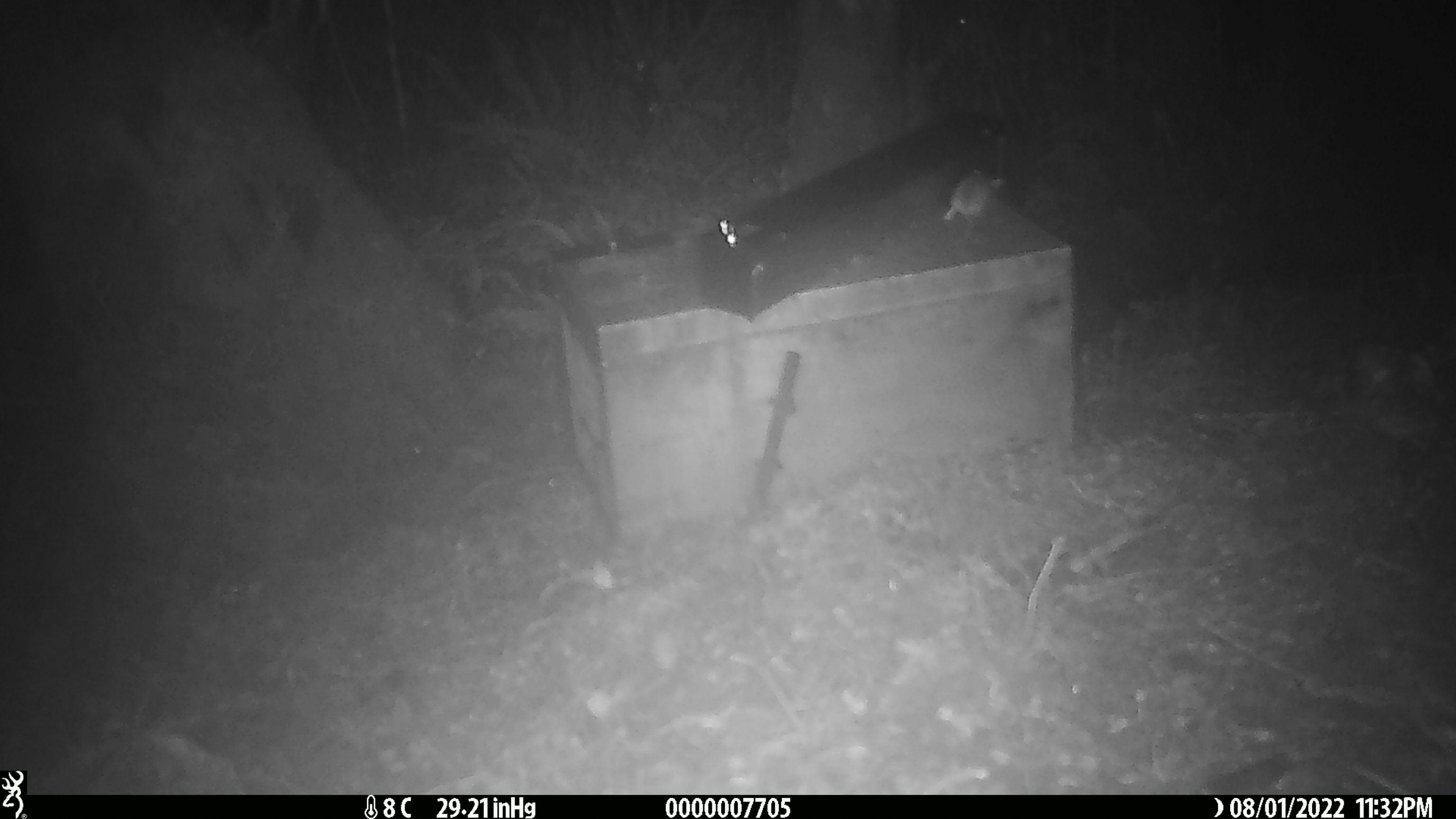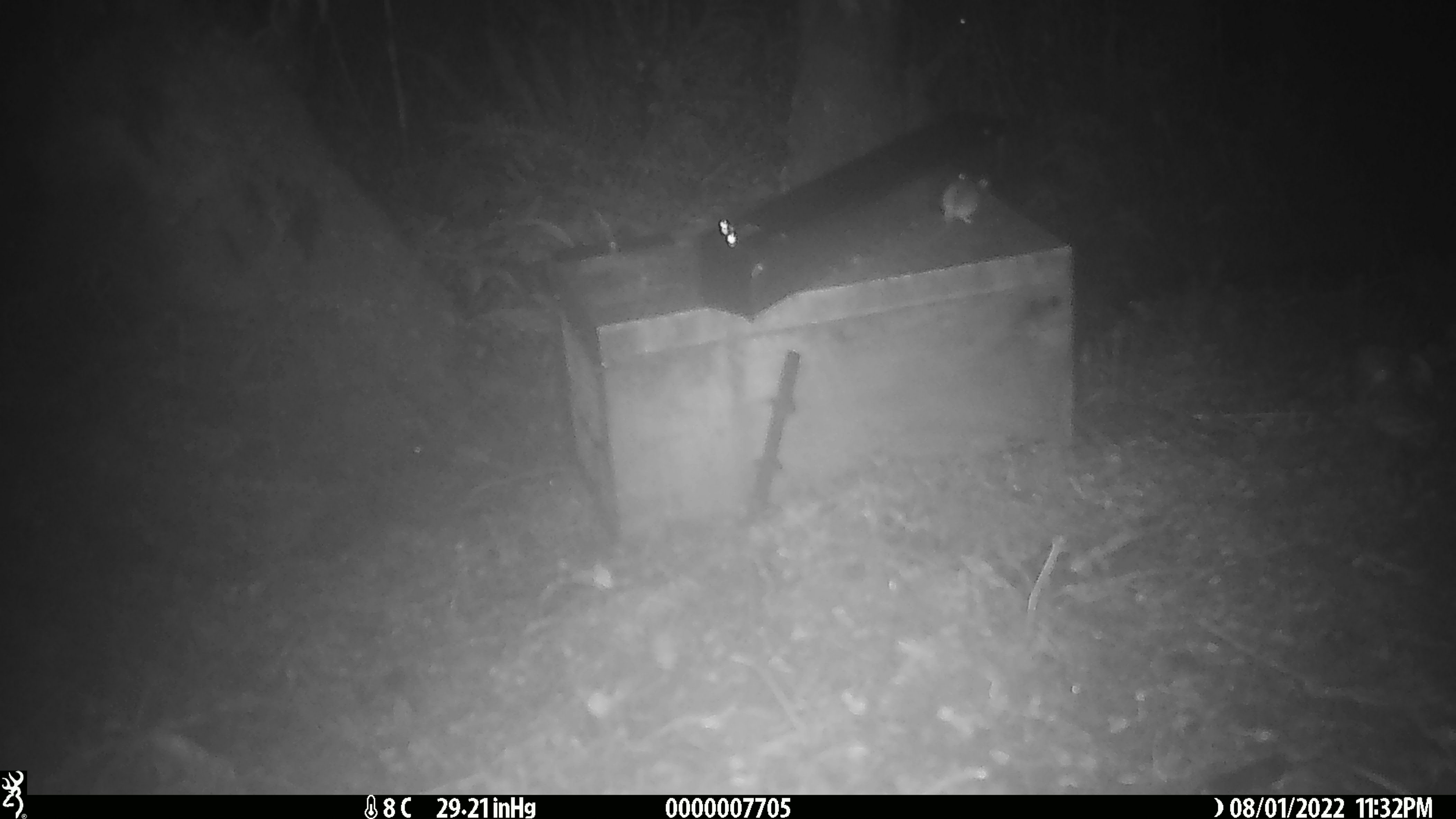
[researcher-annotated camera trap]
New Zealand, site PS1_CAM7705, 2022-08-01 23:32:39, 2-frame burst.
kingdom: Animalia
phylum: Chordata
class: Mammalia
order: Rodentia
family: Muridae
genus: Mus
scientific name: Mus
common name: mouse